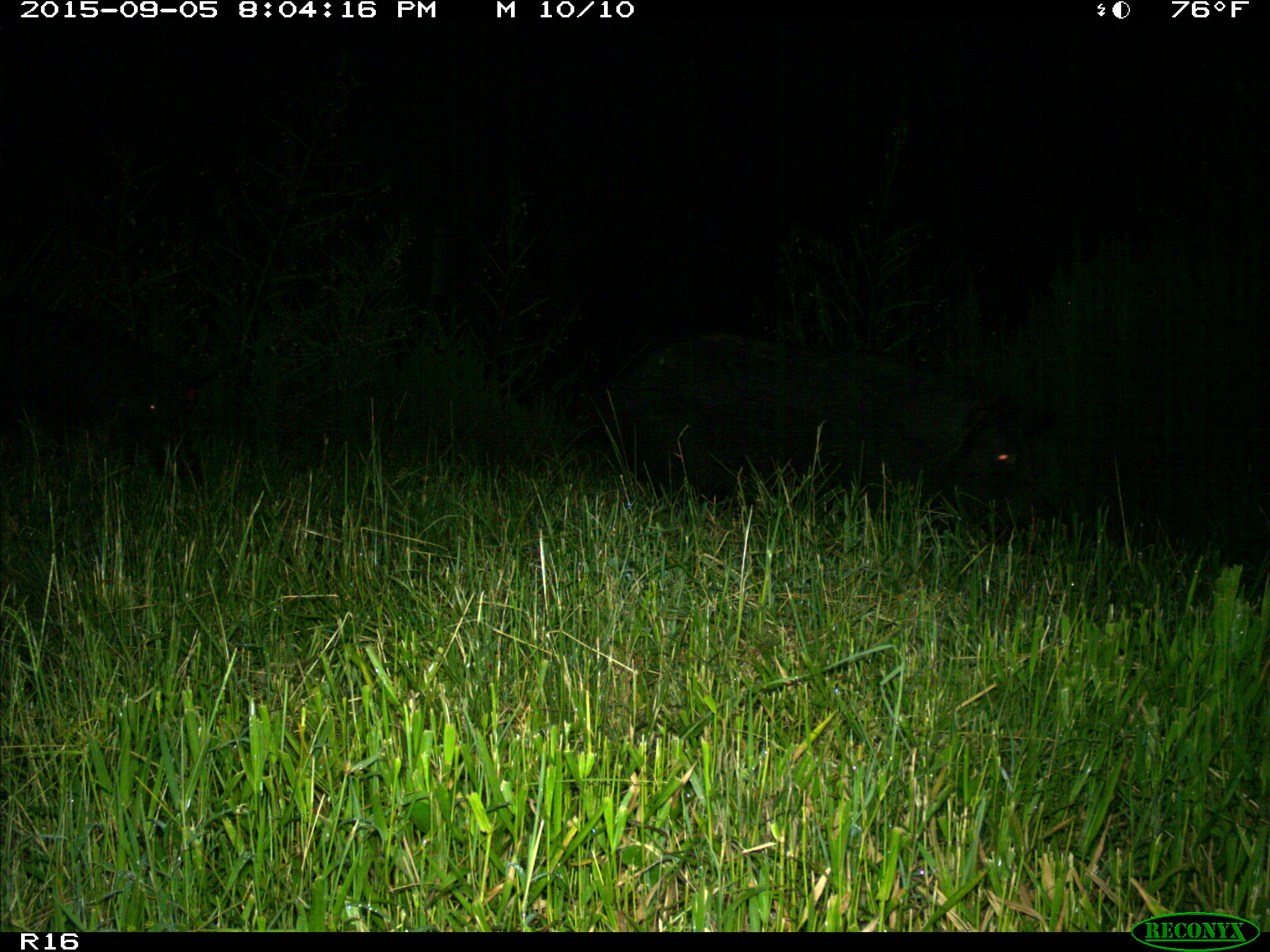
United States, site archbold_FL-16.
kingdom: Animalia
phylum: Chordata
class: Mammalia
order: Artiodactyla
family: Suidae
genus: Sus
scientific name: Sus scrofa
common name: wild boar